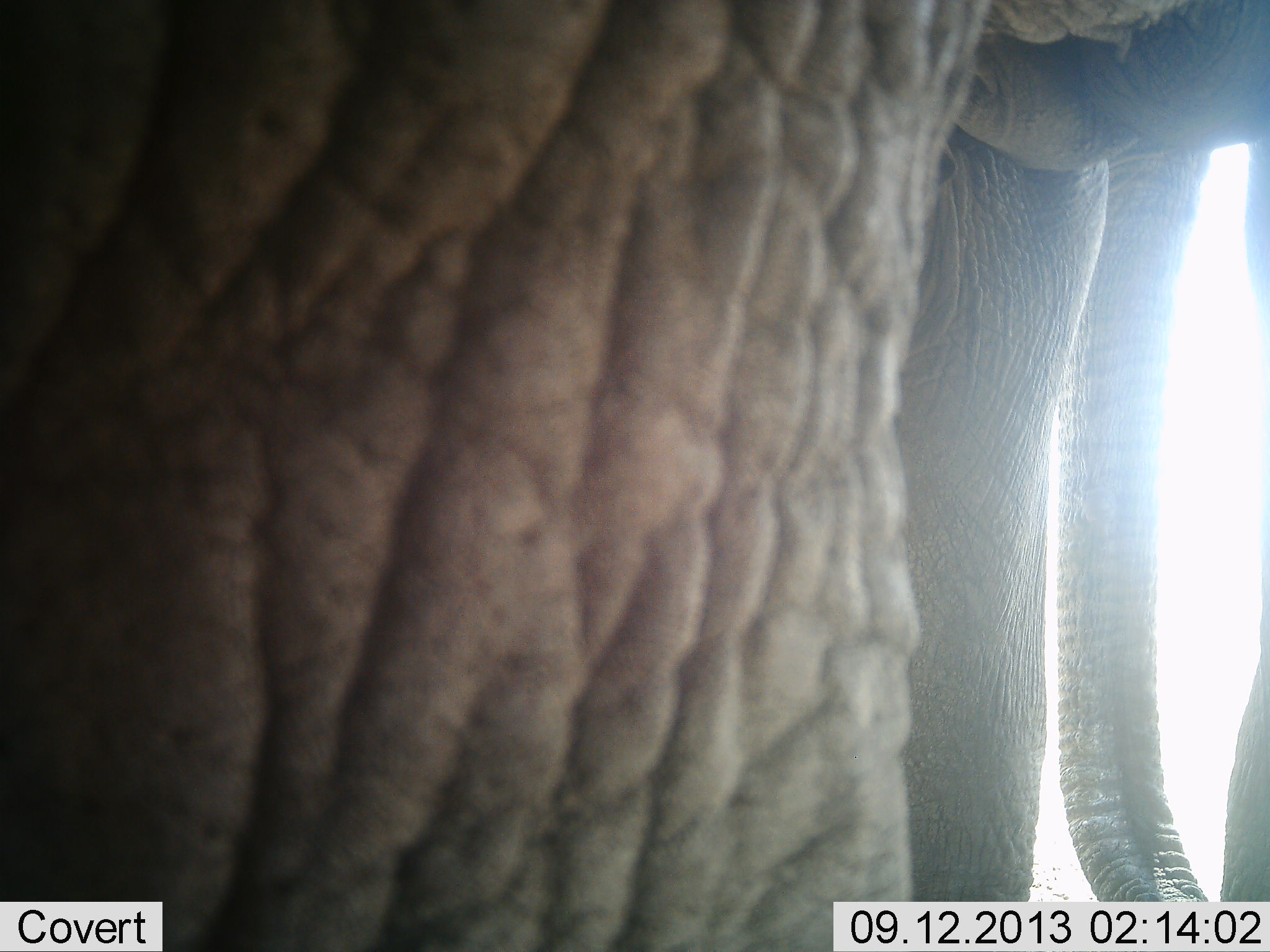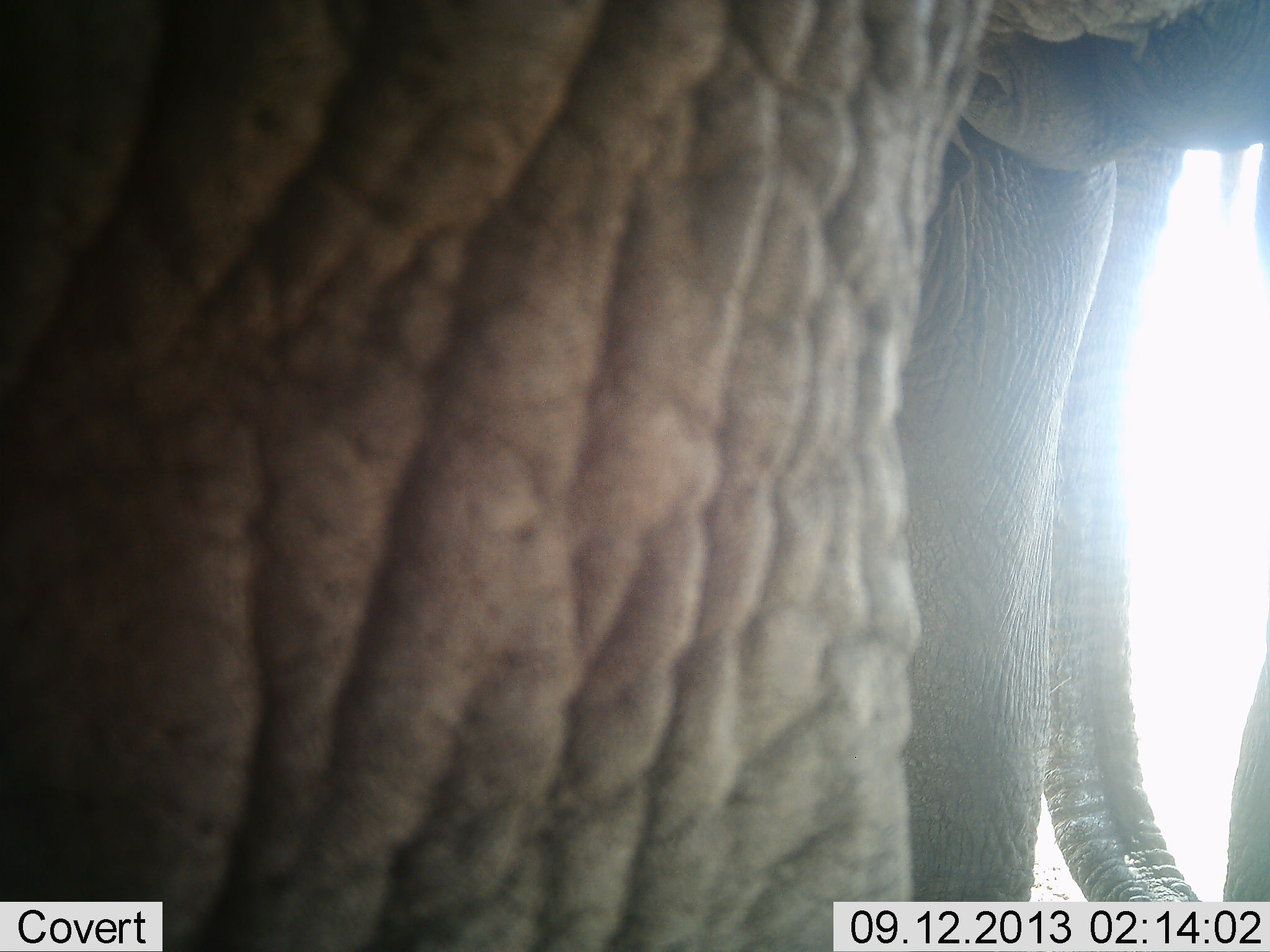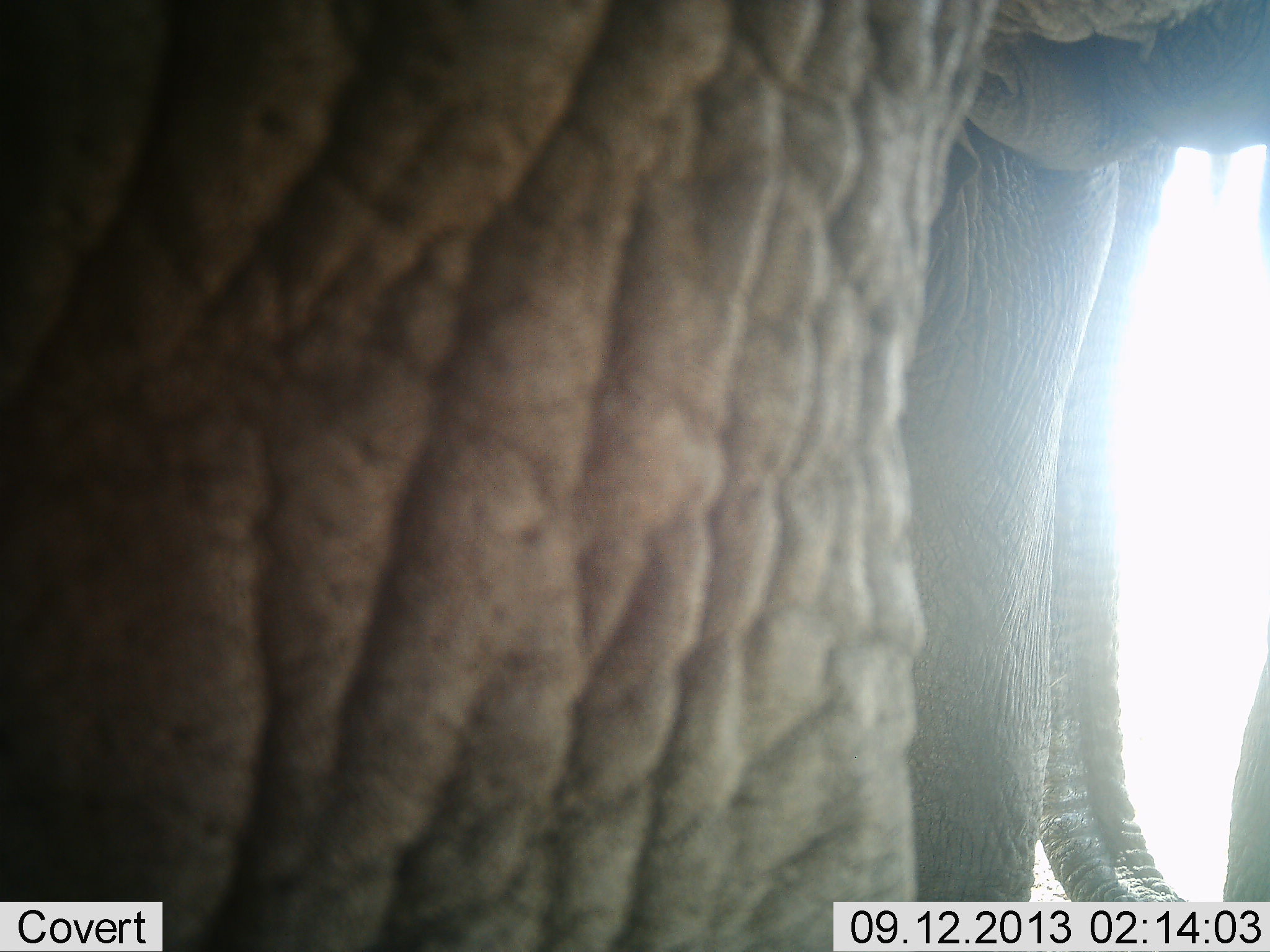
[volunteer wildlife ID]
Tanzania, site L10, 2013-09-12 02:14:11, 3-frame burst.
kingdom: Animalia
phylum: Chordata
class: Mammalia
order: Proboscidea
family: Elephantidae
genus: Loxodonta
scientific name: Loxodonta africana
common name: african bush elephant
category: elephant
Elephant (african bush elephant) (Loxodonta africana), count 1. Behavior (volunteer vote fractions): standing 100%, resting 0%, moving 0%, interacting 0%. Young present (vote fraction): 0%. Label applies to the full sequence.